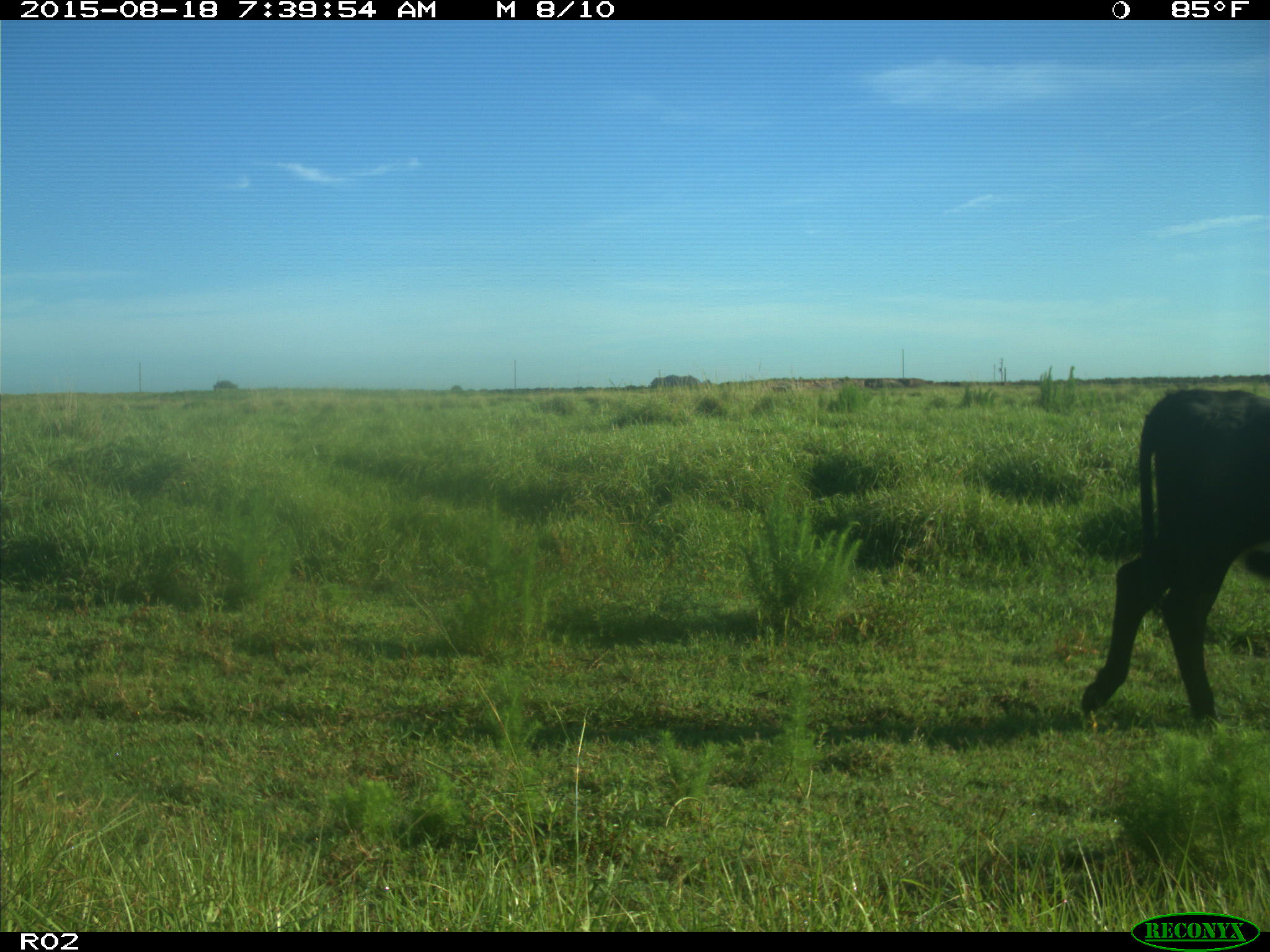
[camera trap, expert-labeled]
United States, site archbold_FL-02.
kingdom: Animalia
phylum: Chordata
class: Mammalia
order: Artiodactyla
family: Bovidae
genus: Bos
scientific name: Bos taurus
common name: domestic cow